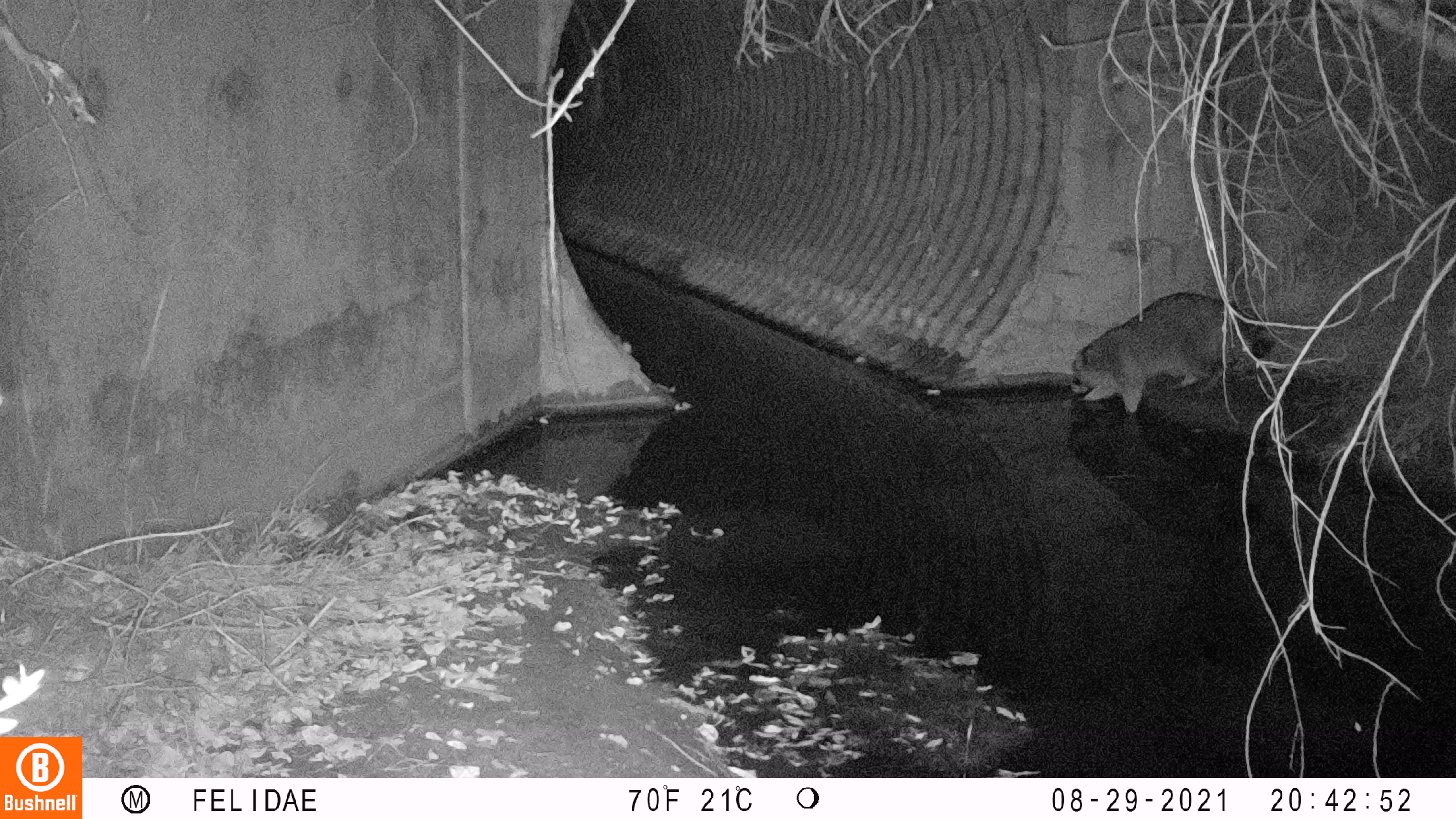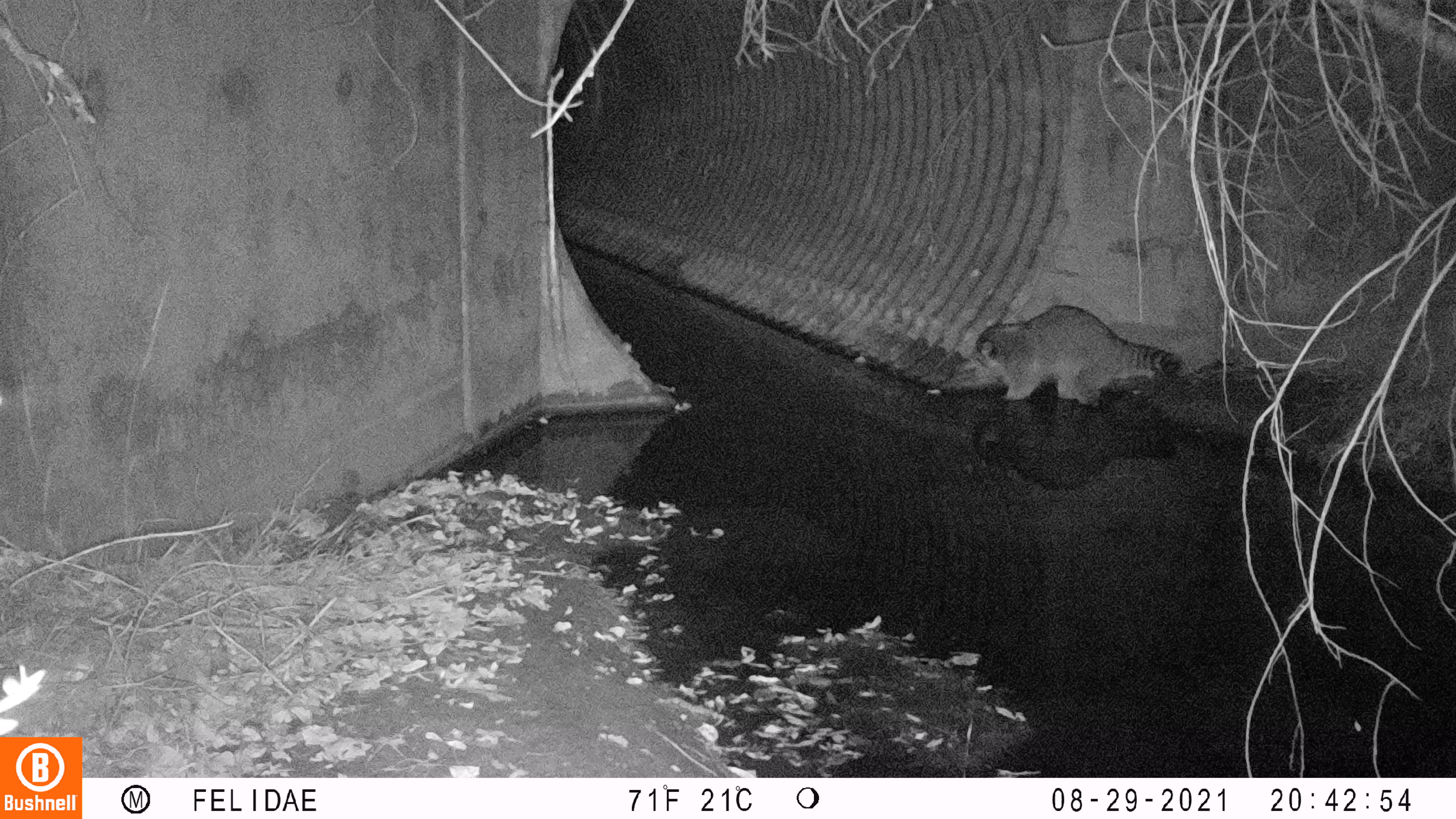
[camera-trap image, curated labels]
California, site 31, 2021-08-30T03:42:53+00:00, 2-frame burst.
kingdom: Animalia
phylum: Chordata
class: Mammalia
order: Carnivora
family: Procyonidae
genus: Procyon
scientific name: Procyon lotor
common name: raccoon